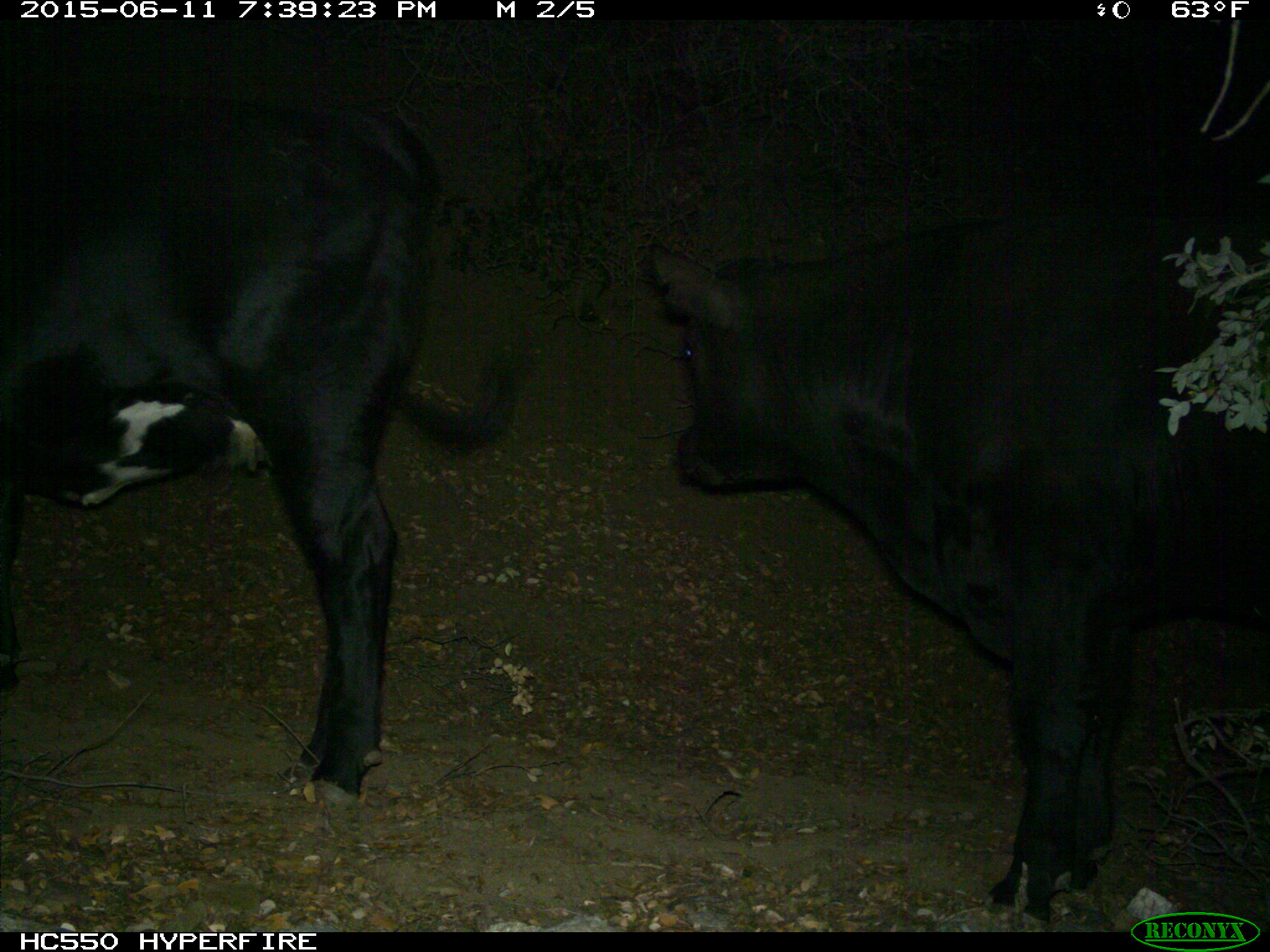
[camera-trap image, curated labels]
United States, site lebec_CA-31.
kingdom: Animalia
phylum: Chordata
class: Mammalia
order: Artiodactyla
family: Bovidae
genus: Bos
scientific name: Bos taurus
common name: domestic cow